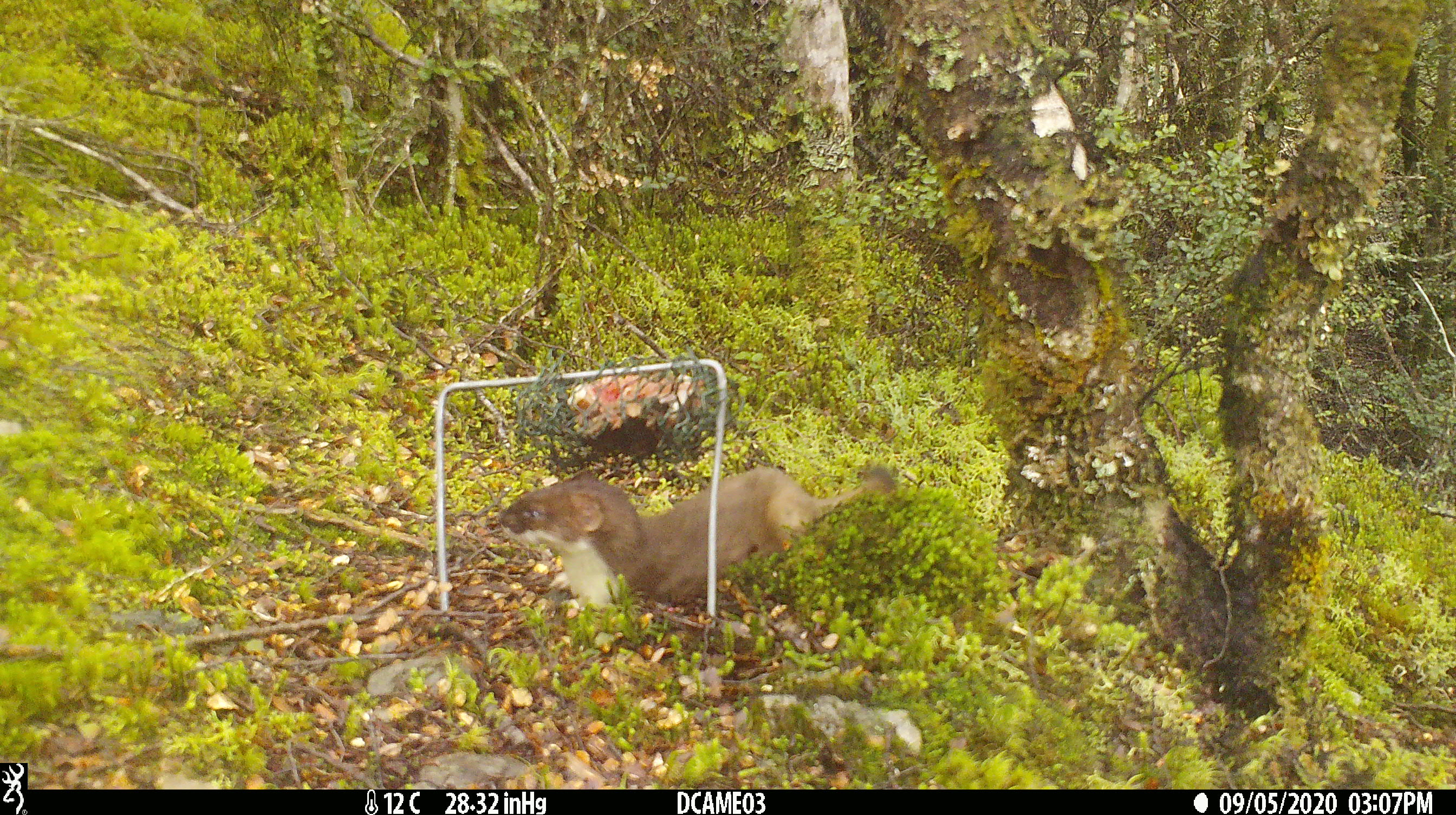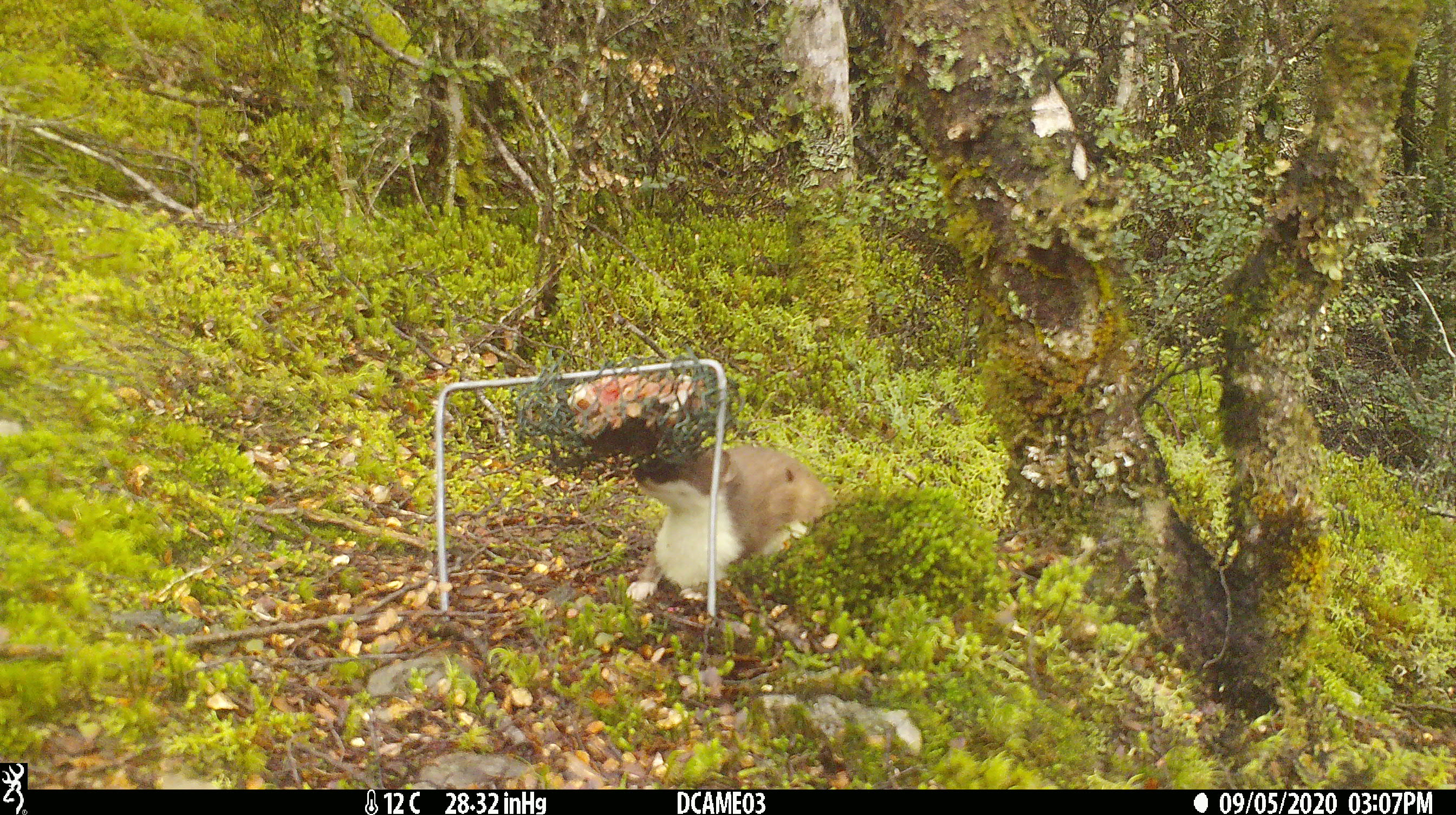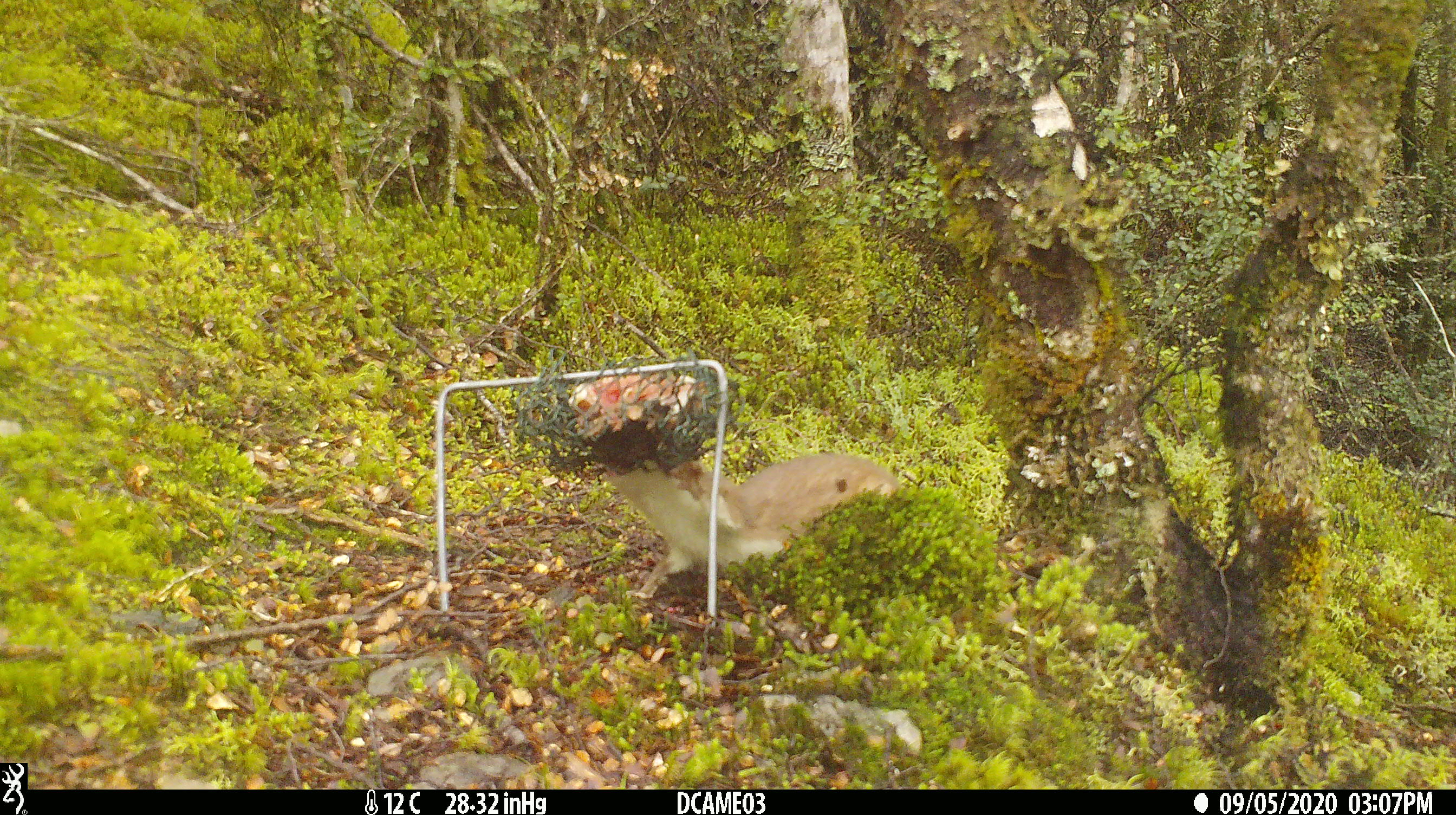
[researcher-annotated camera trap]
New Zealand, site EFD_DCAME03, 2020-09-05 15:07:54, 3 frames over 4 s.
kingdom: Animalia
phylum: Chordata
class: Mammalia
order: Carnivora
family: Mustelidae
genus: Mustela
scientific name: Mustela erminea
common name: stoat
Stoat (Mustela erminea).